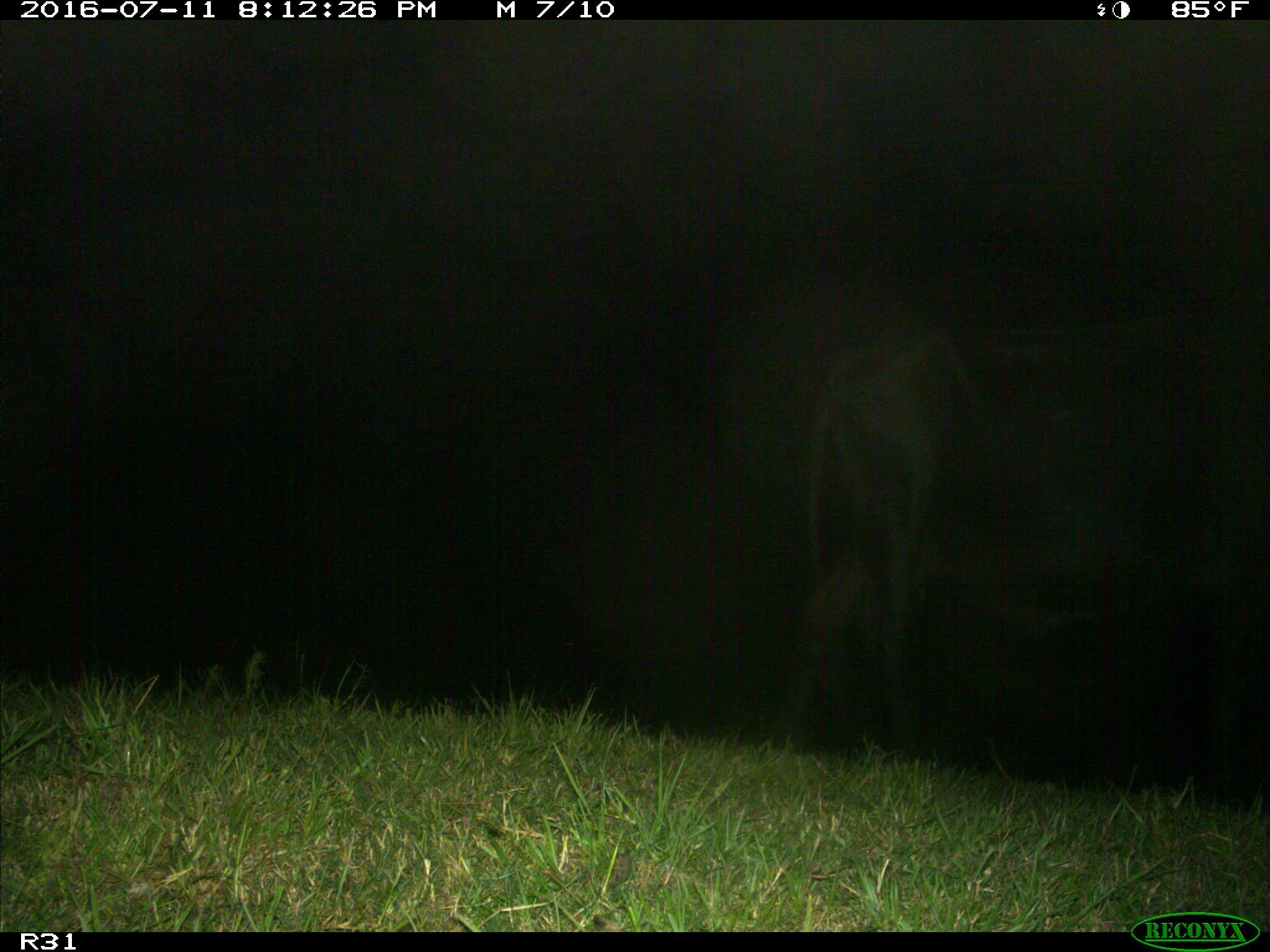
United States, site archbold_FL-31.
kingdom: Animalia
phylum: Chordata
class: Mammalia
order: Artiodactyla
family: Bovidae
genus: Bos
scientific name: Bos taurus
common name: domestic cow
Bos taurus (domestic cow).